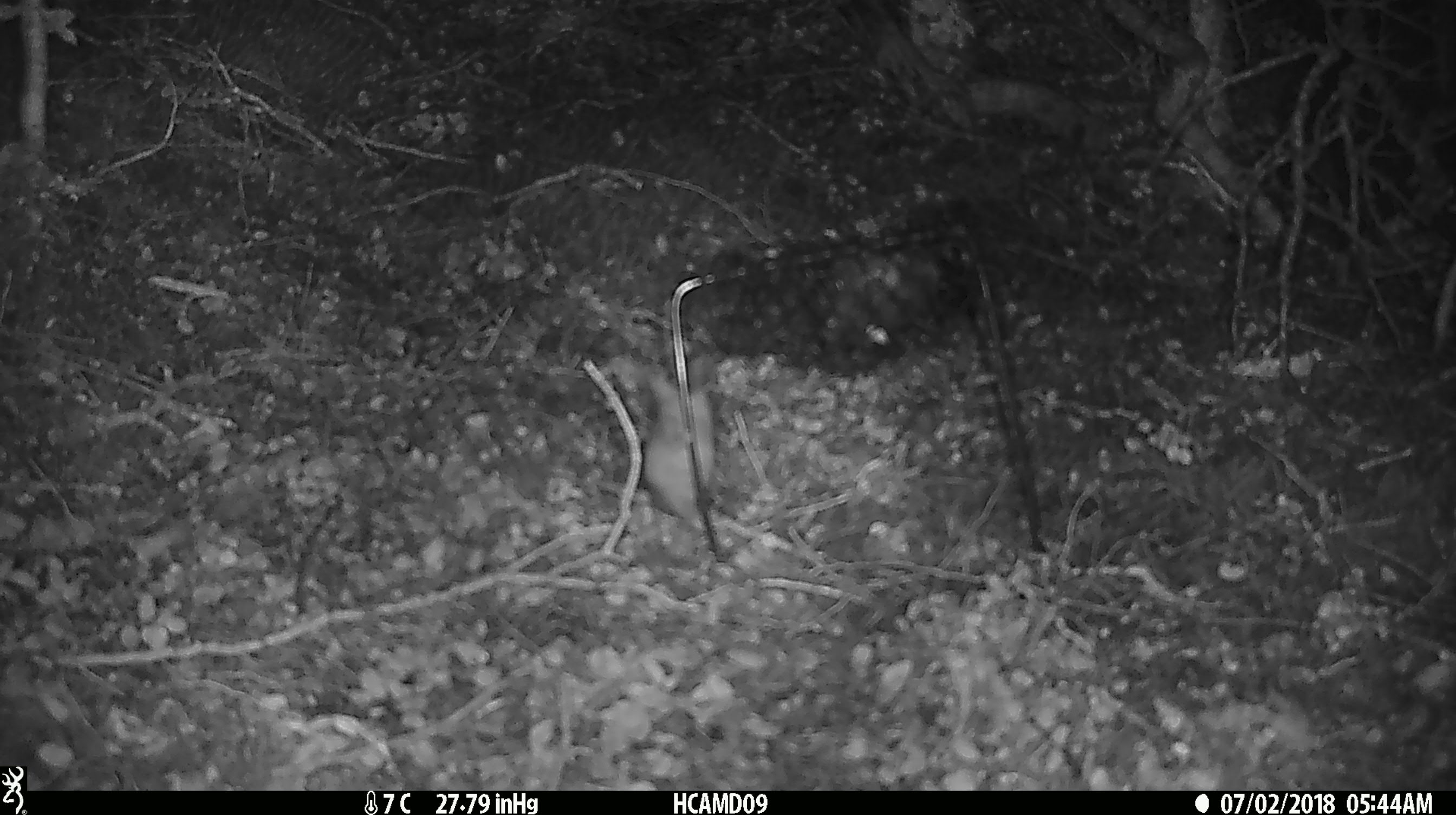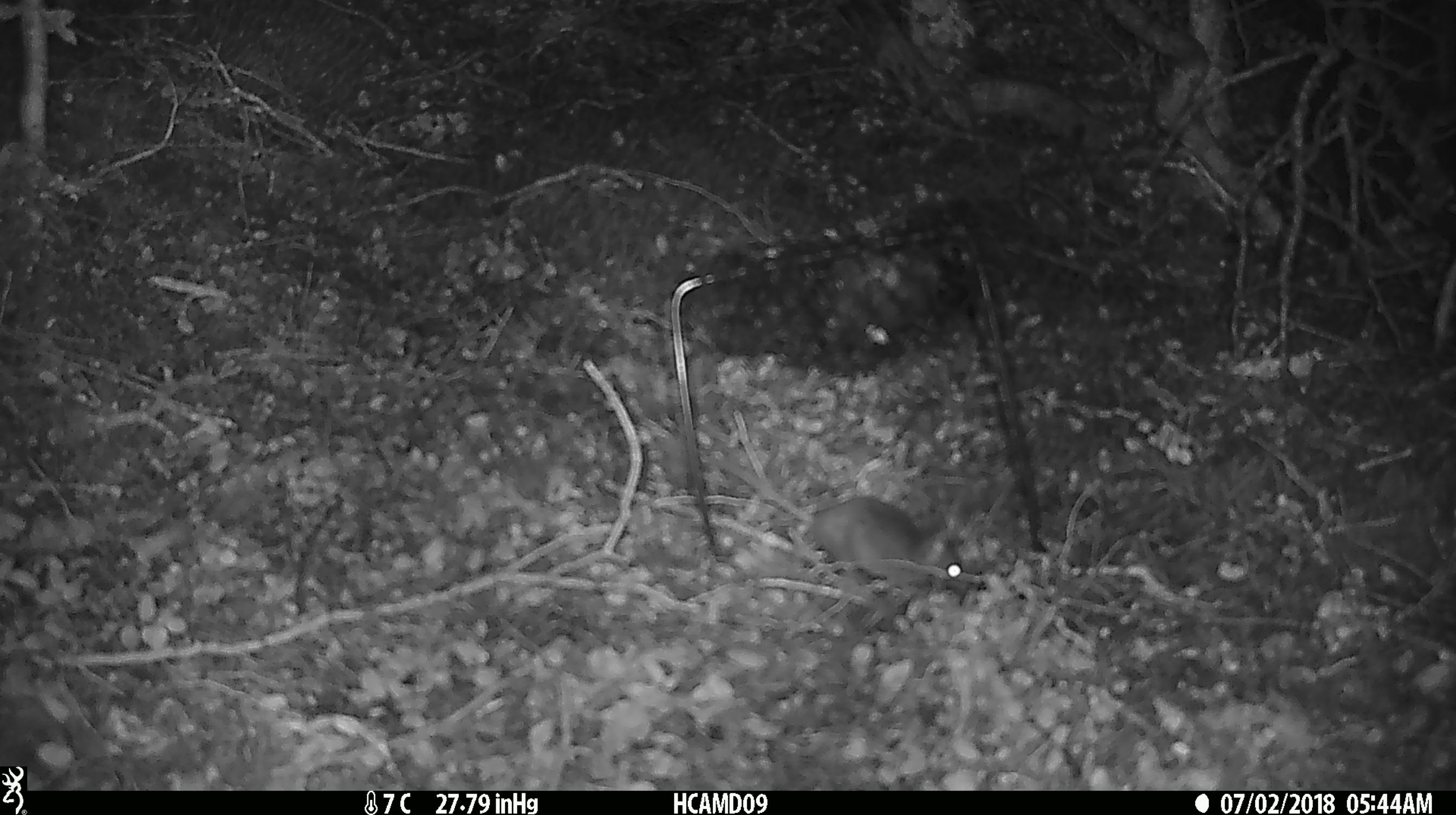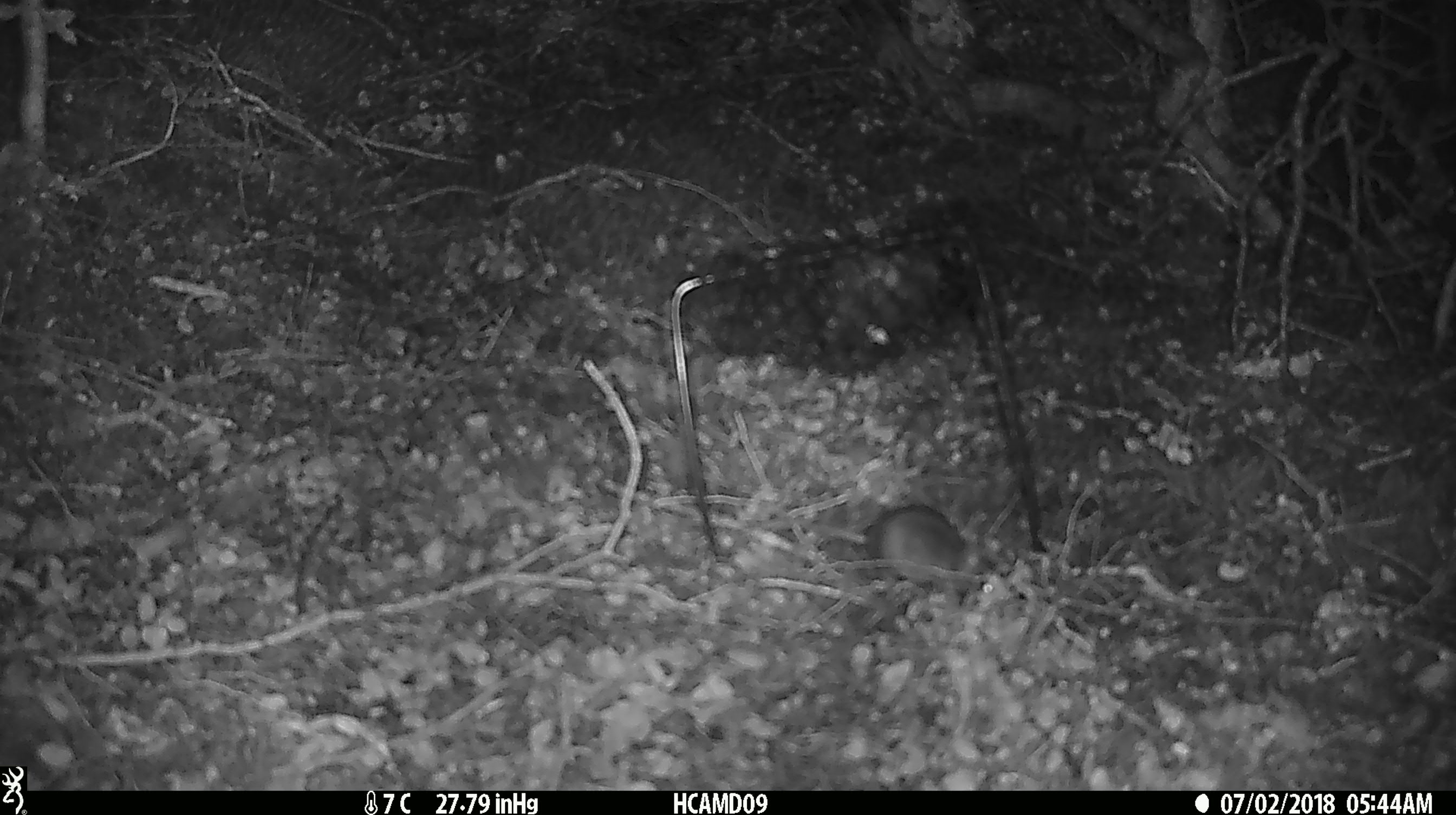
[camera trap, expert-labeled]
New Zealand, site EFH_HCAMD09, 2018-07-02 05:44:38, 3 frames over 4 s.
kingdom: Animalia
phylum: Chordata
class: Mammalia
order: Rodentia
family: Muridae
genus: Mus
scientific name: Mus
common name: mouse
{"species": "mouse (Mus)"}